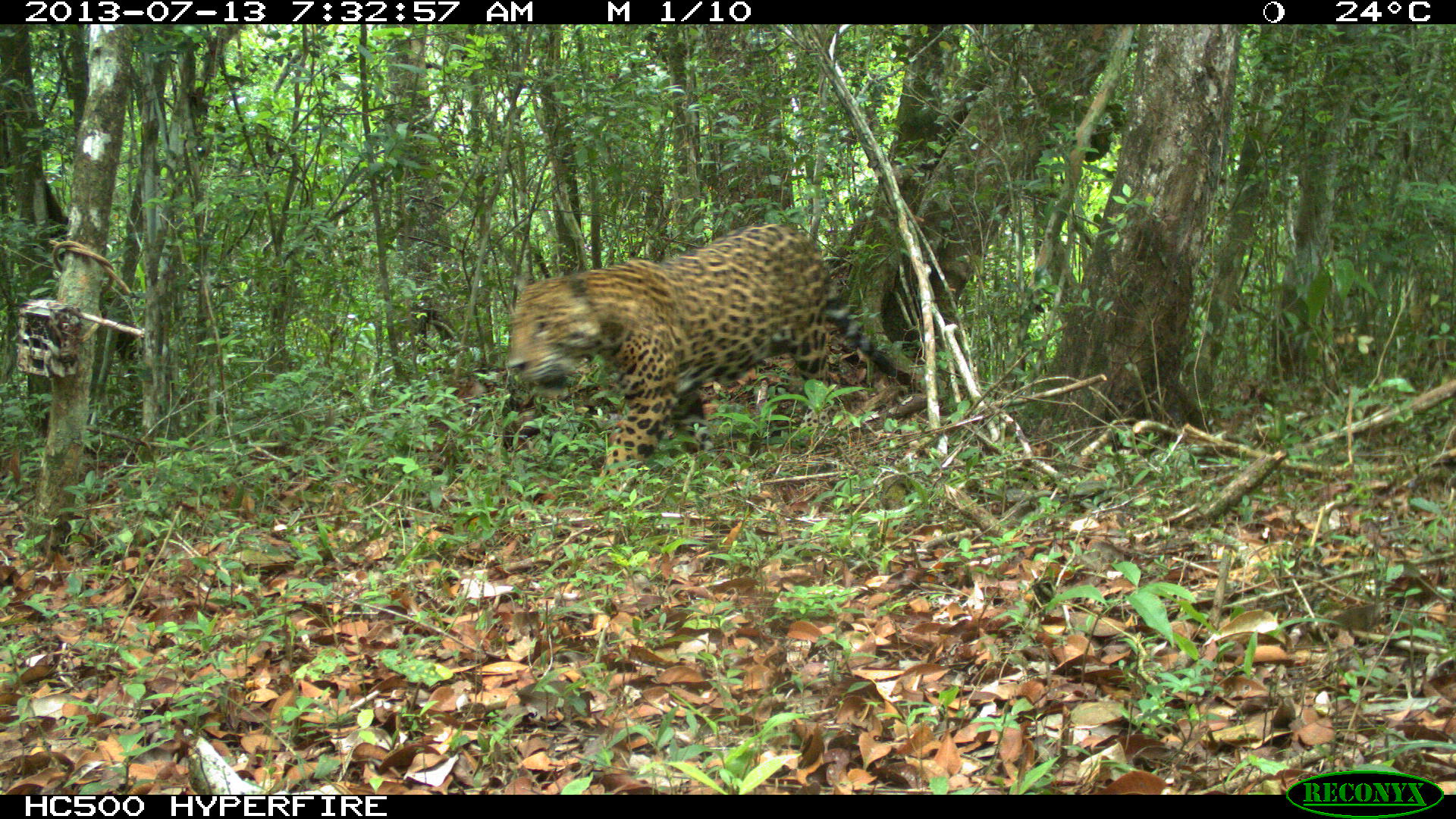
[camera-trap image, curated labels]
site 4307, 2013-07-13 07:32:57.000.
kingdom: Animalia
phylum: Chordata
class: Mammalia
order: Carnivora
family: Felidae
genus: Panthera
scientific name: Panthera onca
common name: jaguar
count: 1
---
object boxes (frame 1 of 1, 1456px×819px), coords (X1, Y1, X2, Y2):
panthera onca: (504, 221, 908, 503)